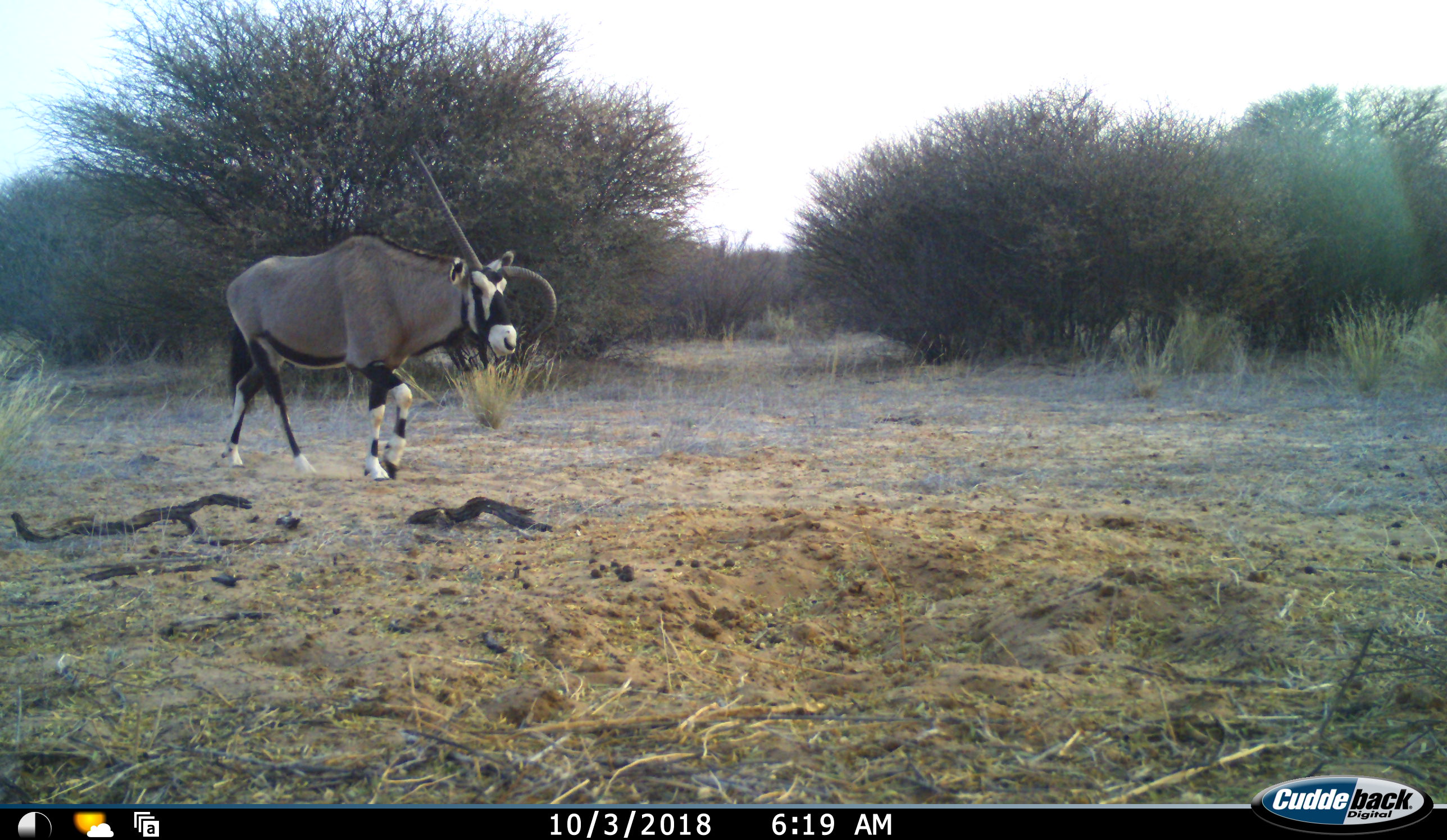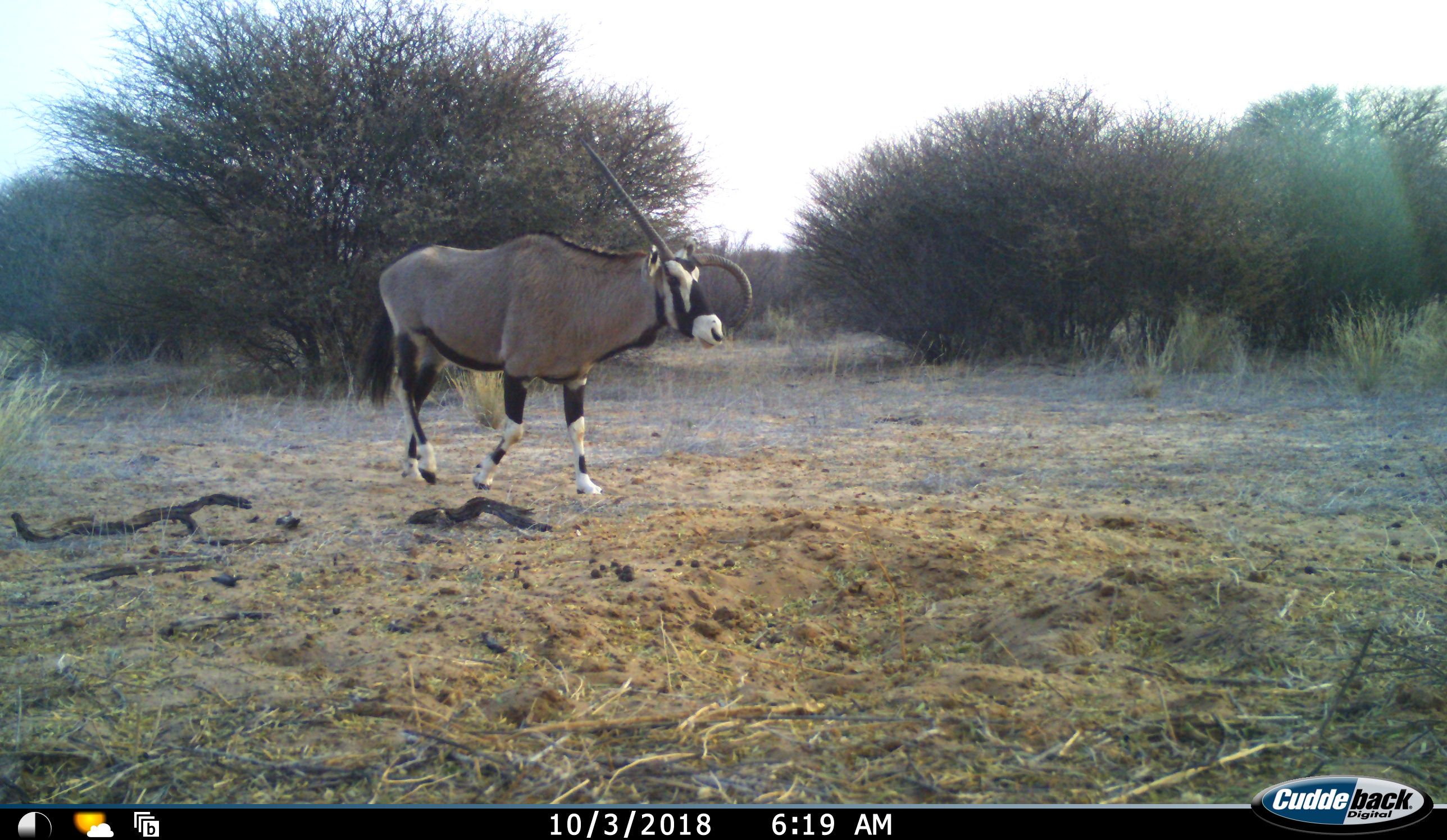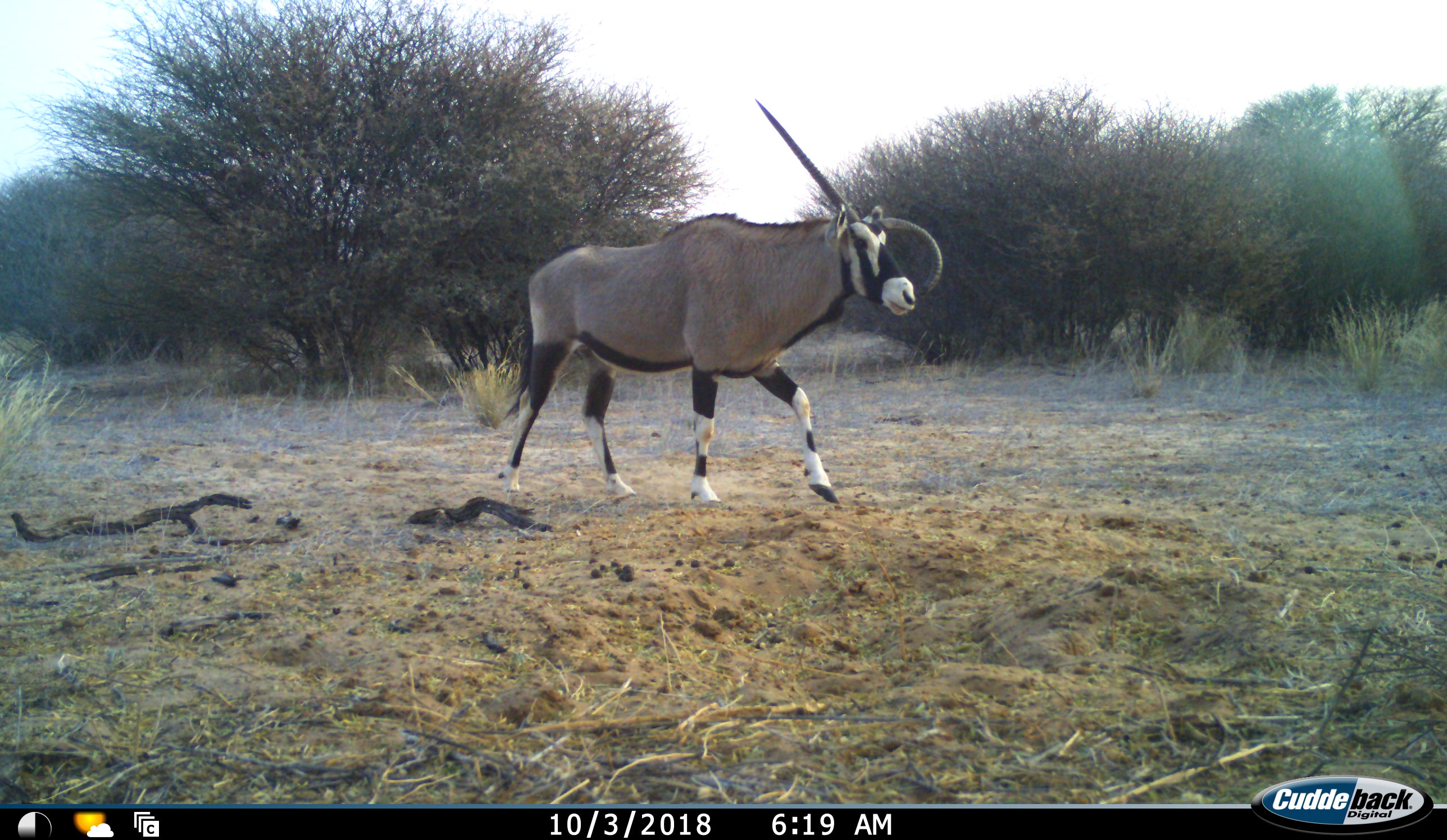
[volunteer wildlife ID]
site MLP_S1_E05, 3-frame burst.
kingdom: Animalia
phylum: Chordata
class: Mammalia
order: Artiodactyla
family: Bovidae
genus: Oryx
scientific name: Oryx gazella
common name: gemsbok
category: oryx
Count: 1.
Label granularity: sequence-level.